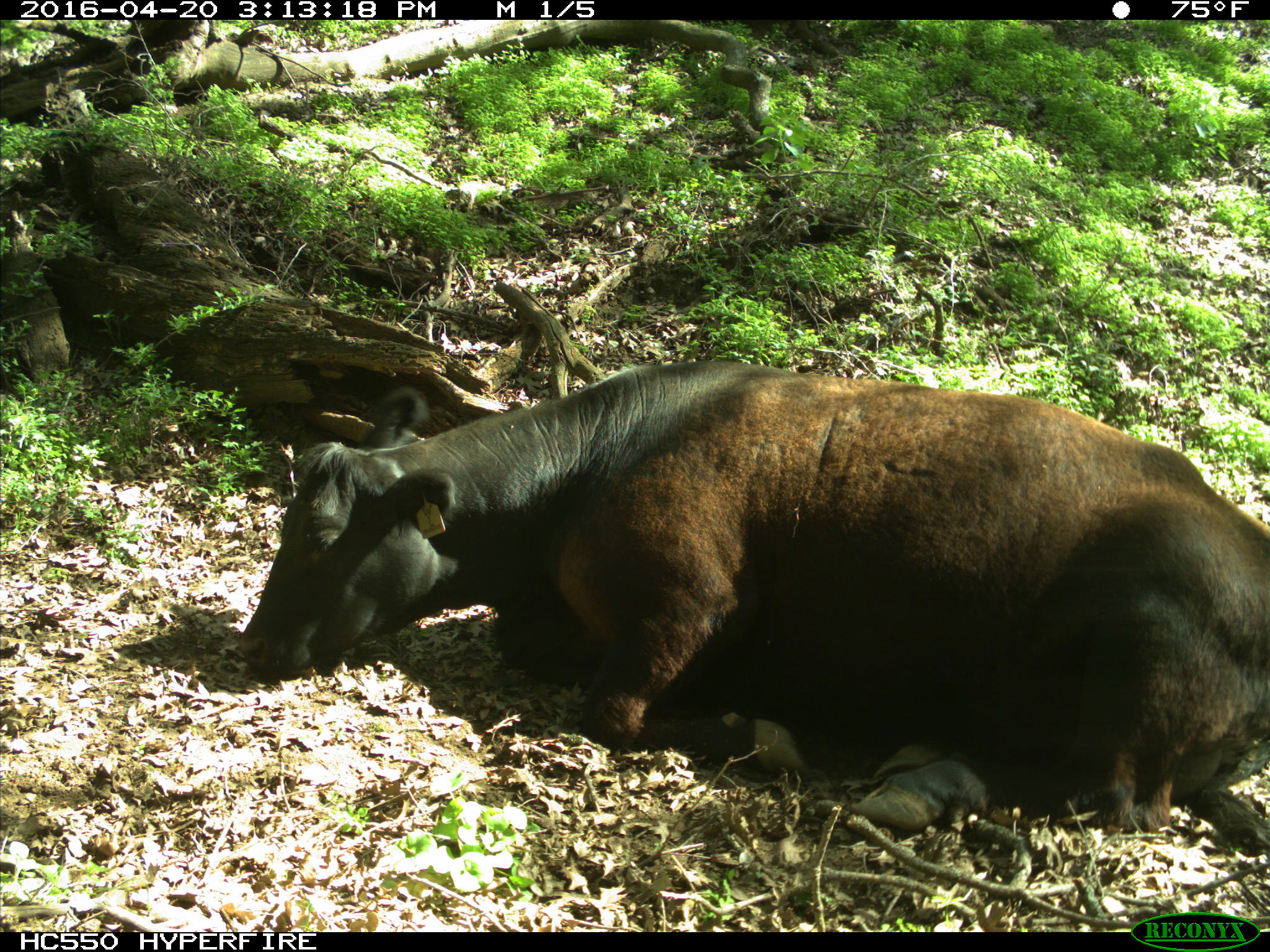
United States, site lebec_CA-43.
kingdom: Animalia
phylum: Chordata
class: Mammalia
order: Artiodactyla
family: Bovidae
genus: Bos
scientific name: Bos taurus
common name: domestic cow